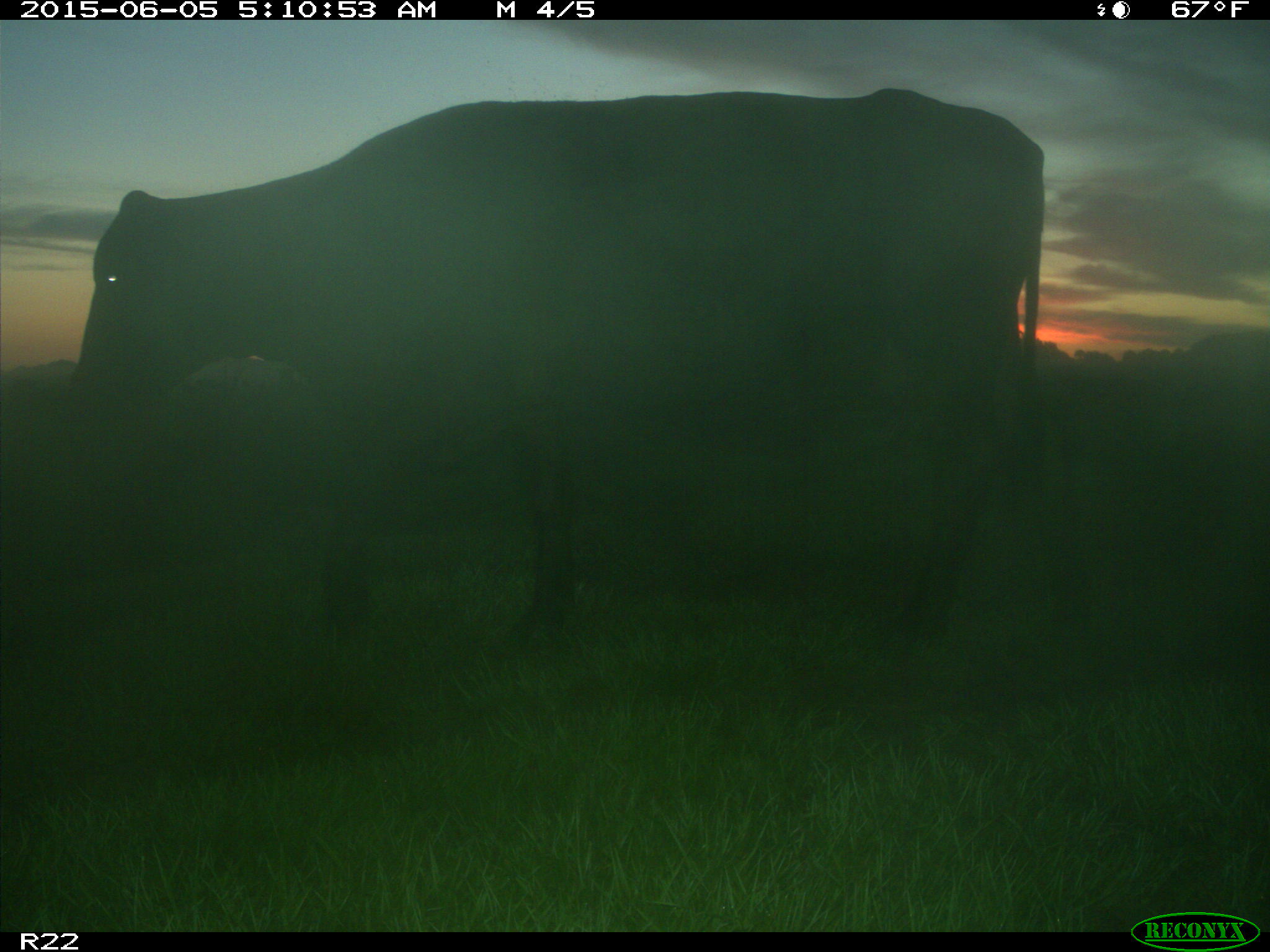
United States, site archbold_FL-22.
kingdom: Animalia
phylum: Chordata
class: Mammalia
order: Artiodactyla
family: Bovidae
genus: Bos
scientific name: Bos taurus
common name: domestic cow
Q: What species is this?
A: Bos taurus (domestic cow).